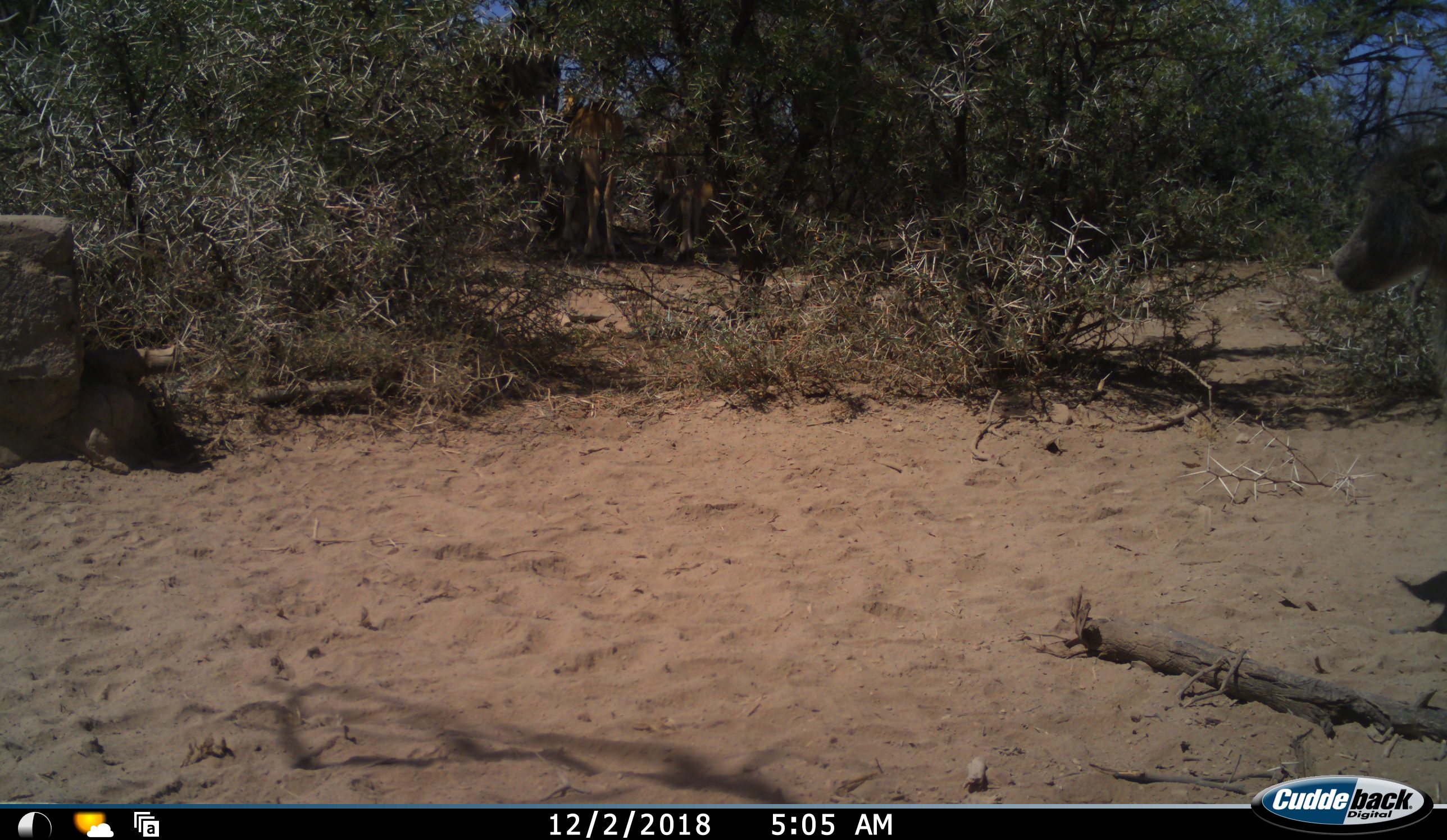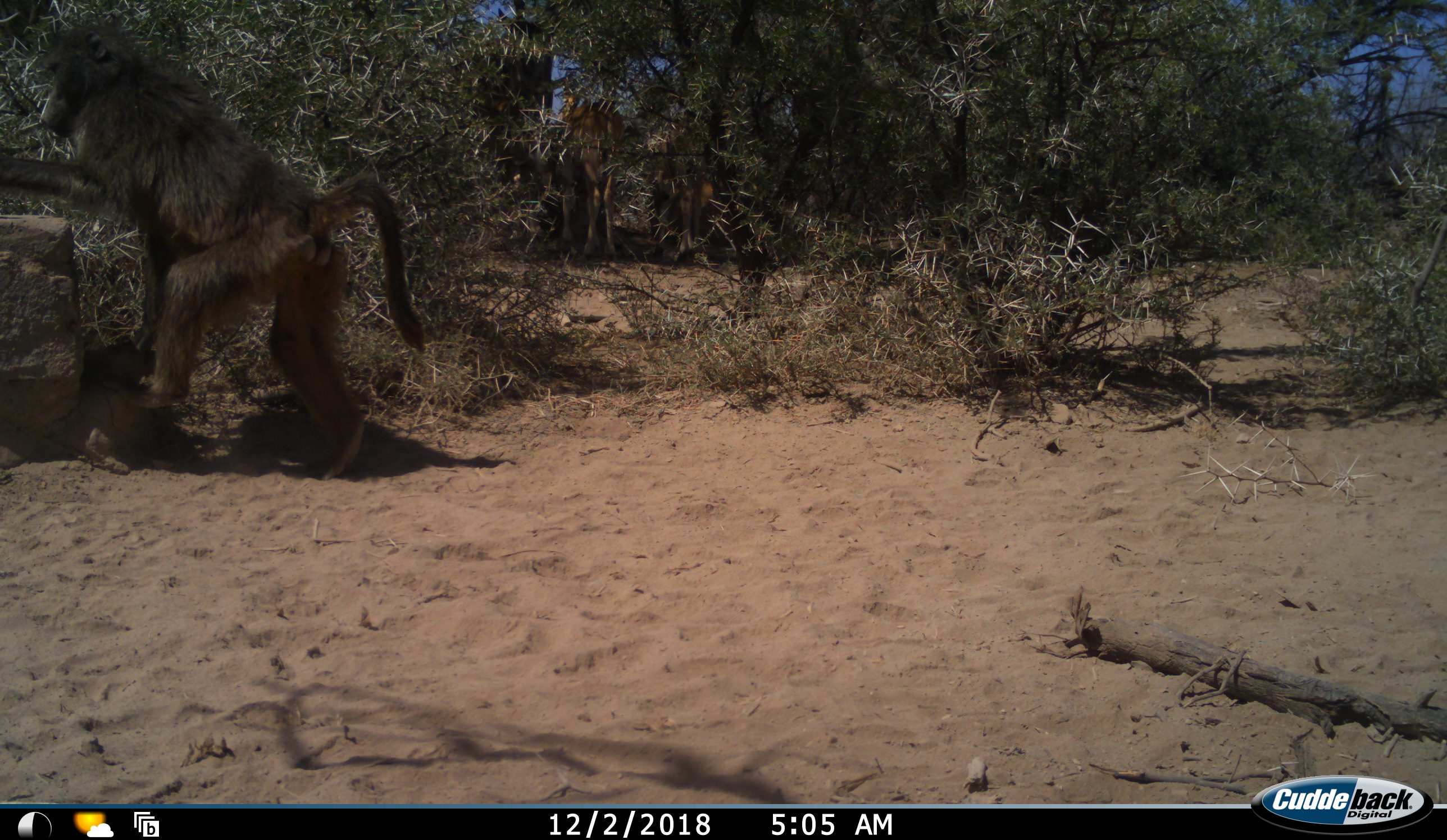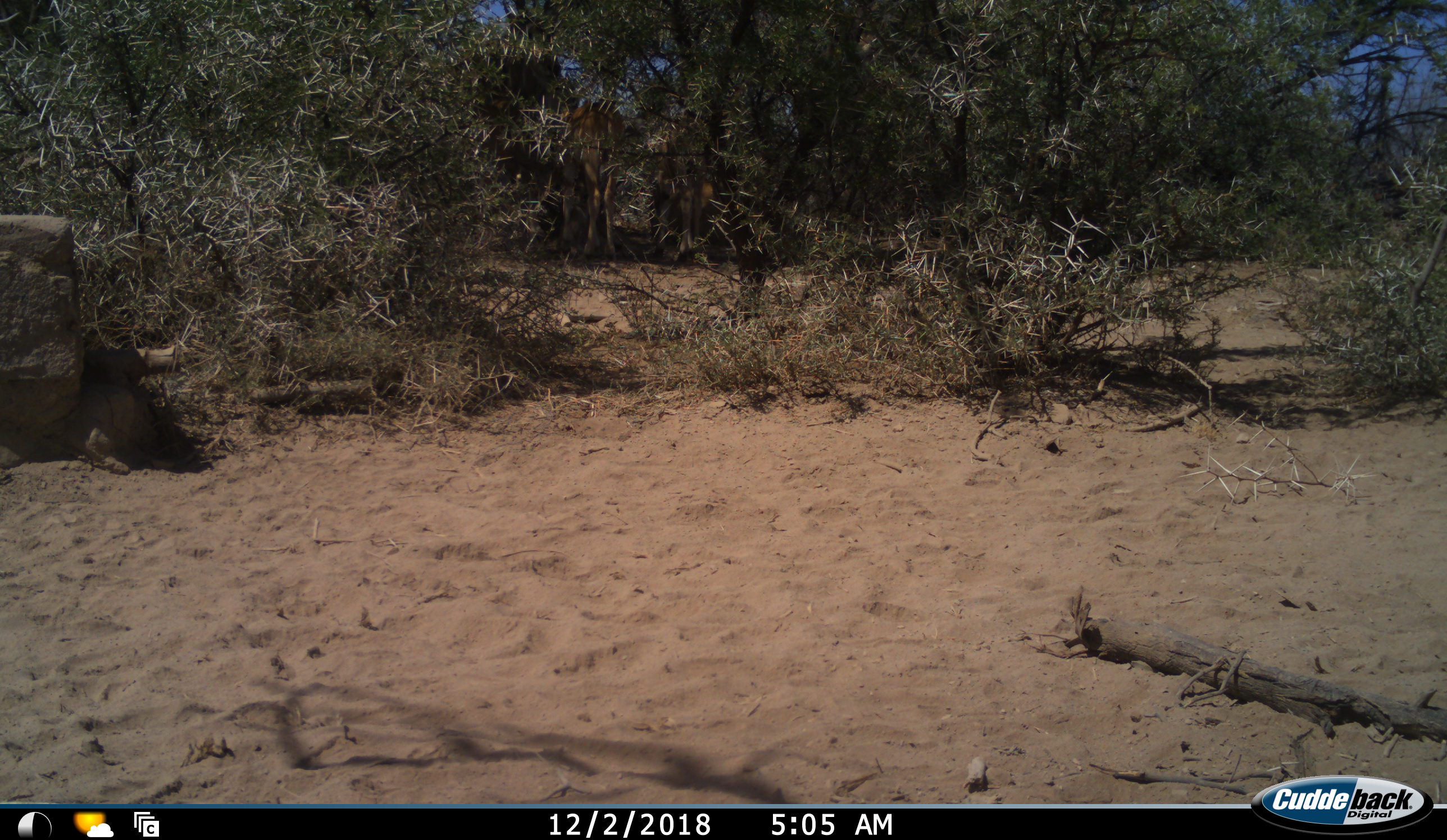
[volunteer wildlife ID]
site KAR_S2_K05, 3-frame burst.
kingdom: Animalia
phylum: Chordata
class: Mammalia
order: Primates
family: Cercopithecidae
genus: Papio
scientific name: Papio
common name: baboon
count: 1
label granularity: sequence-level